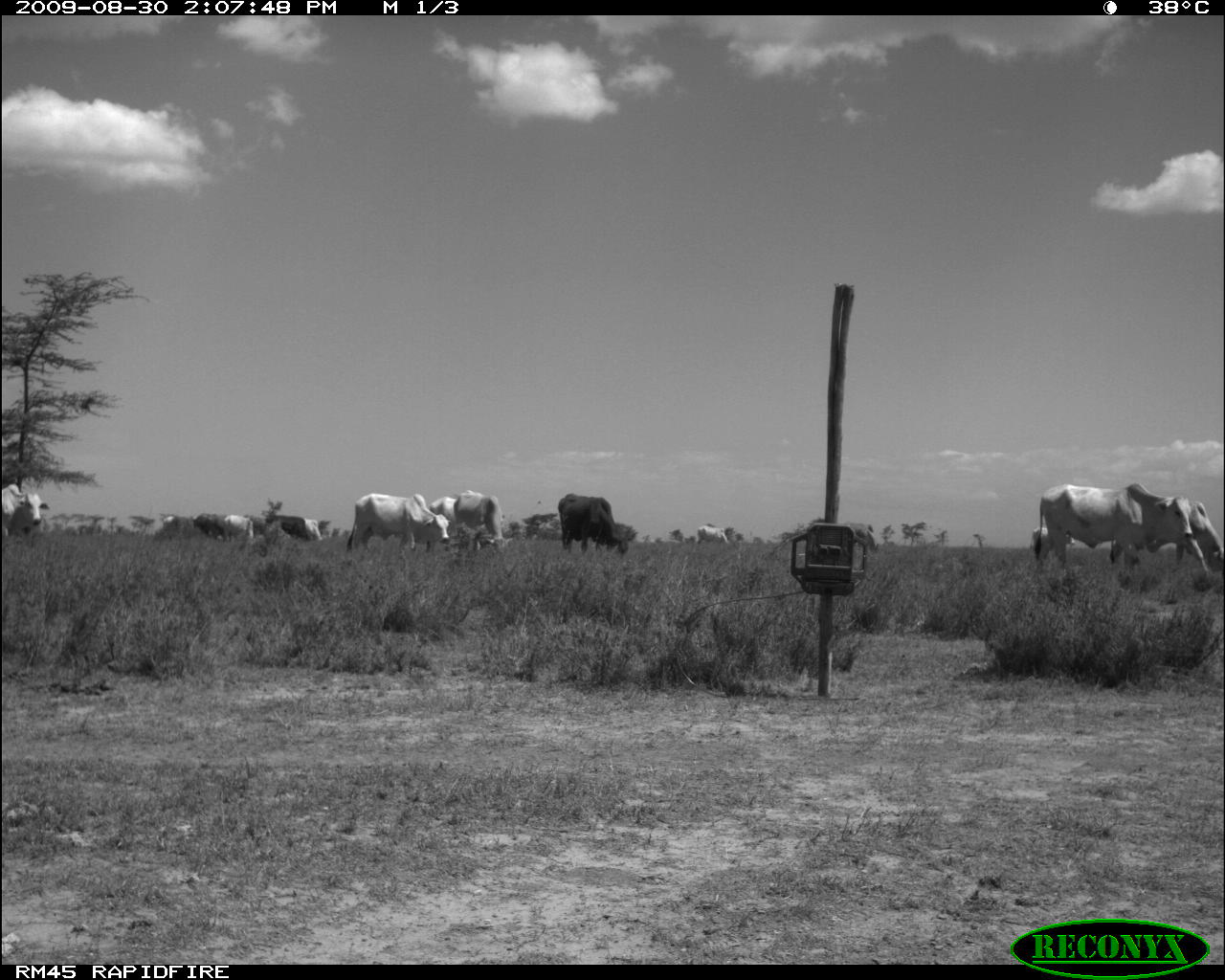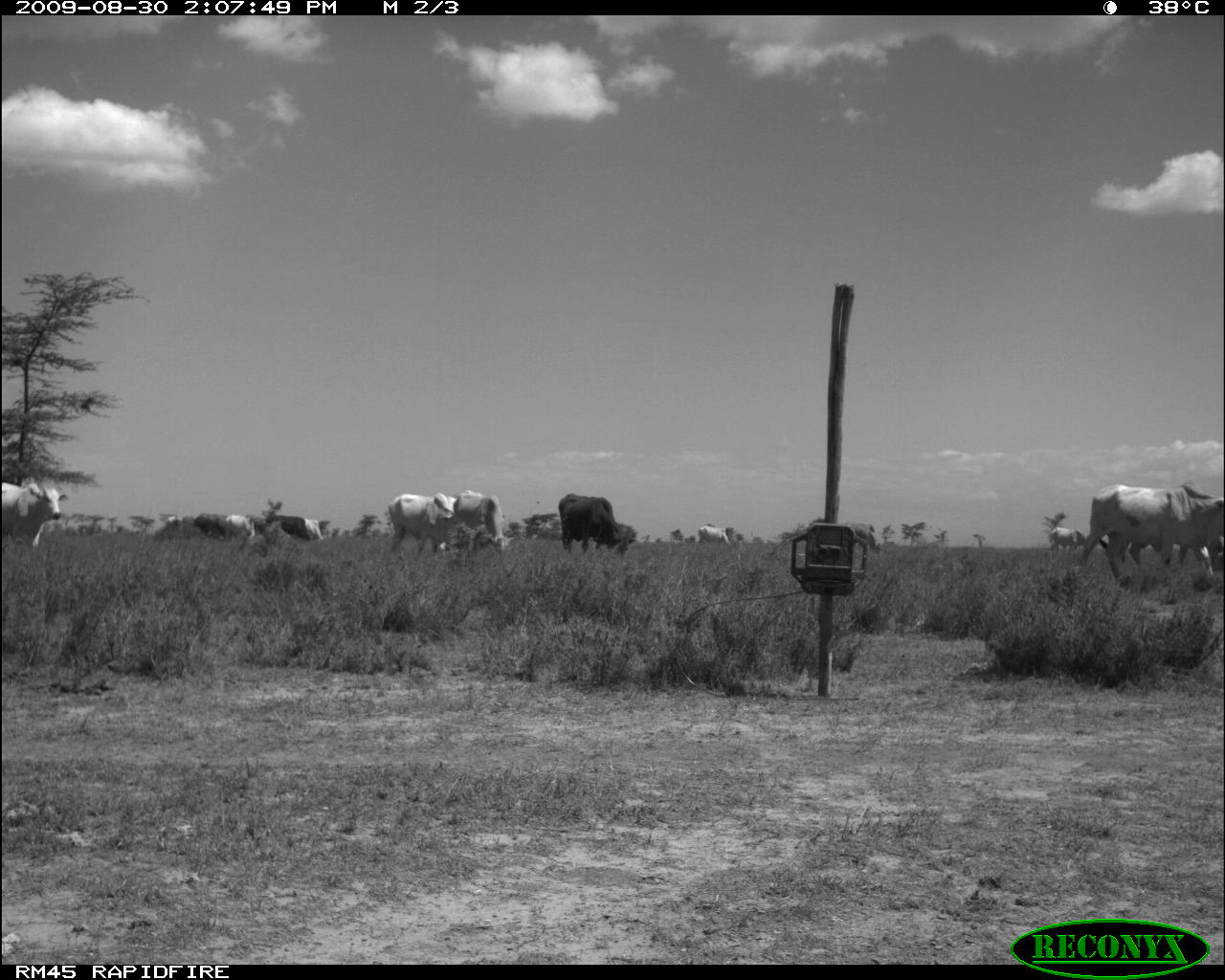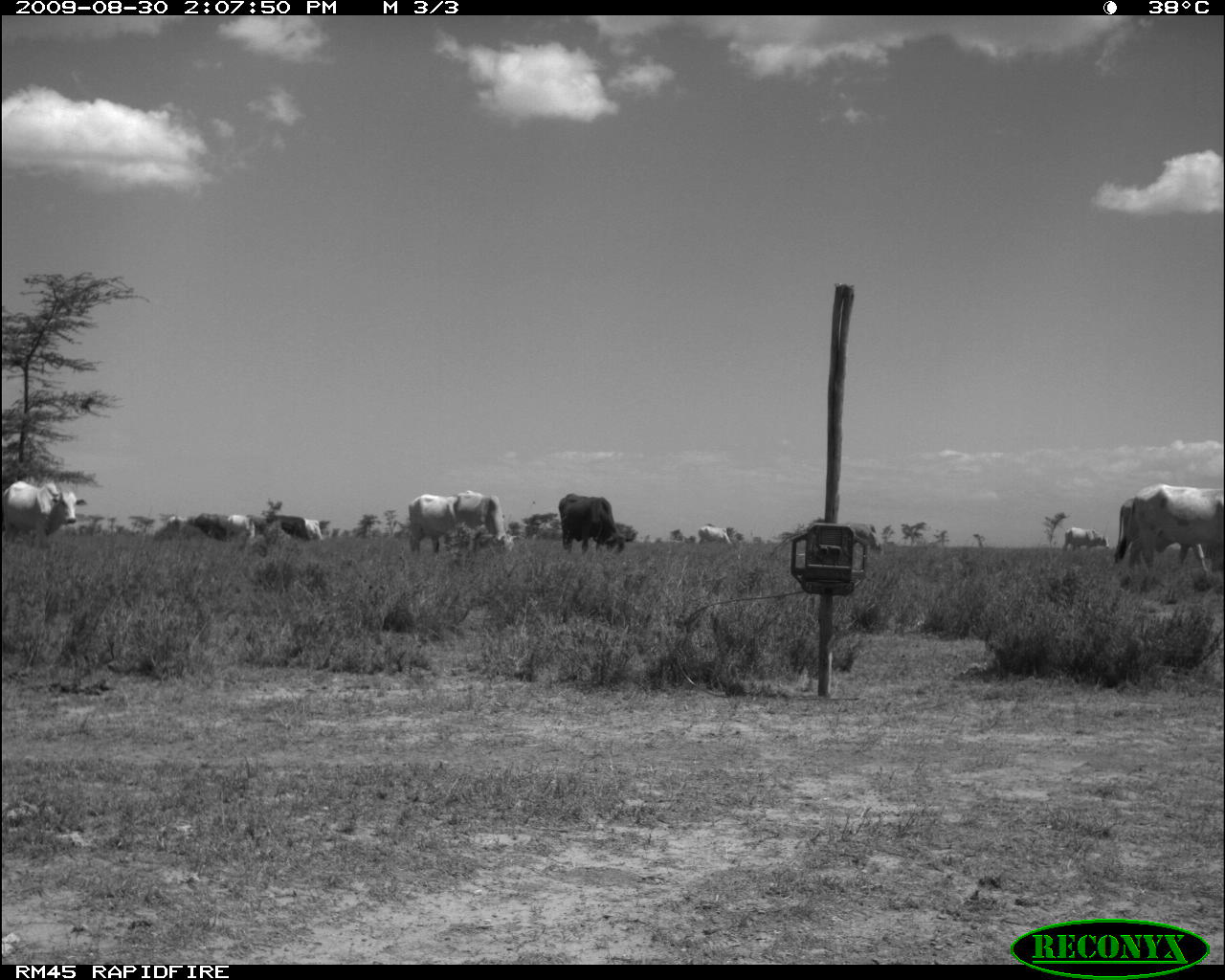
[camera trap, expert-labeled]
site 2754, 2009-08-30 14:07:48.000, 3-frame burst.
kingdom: Animalia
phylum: Chordata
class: Mammalia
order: Artiodactyla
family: Bovidae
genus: Bos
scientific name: Bos taurus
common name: domestic cattle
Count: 12.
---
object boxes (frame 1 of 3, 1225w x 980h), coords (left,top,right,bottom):
bos taurus: (1033,481,1194,572); (1109,498,1225,572); (345,492,453,552); (556,492,635,554); (453,489,514,554); (0,482,51,537); (1029,527,1077,563); (426,495,456,552); (264,514,310,540); (192,512,227,542); (225,515,255,538); (695,525,729,544); (304,518,322,541)